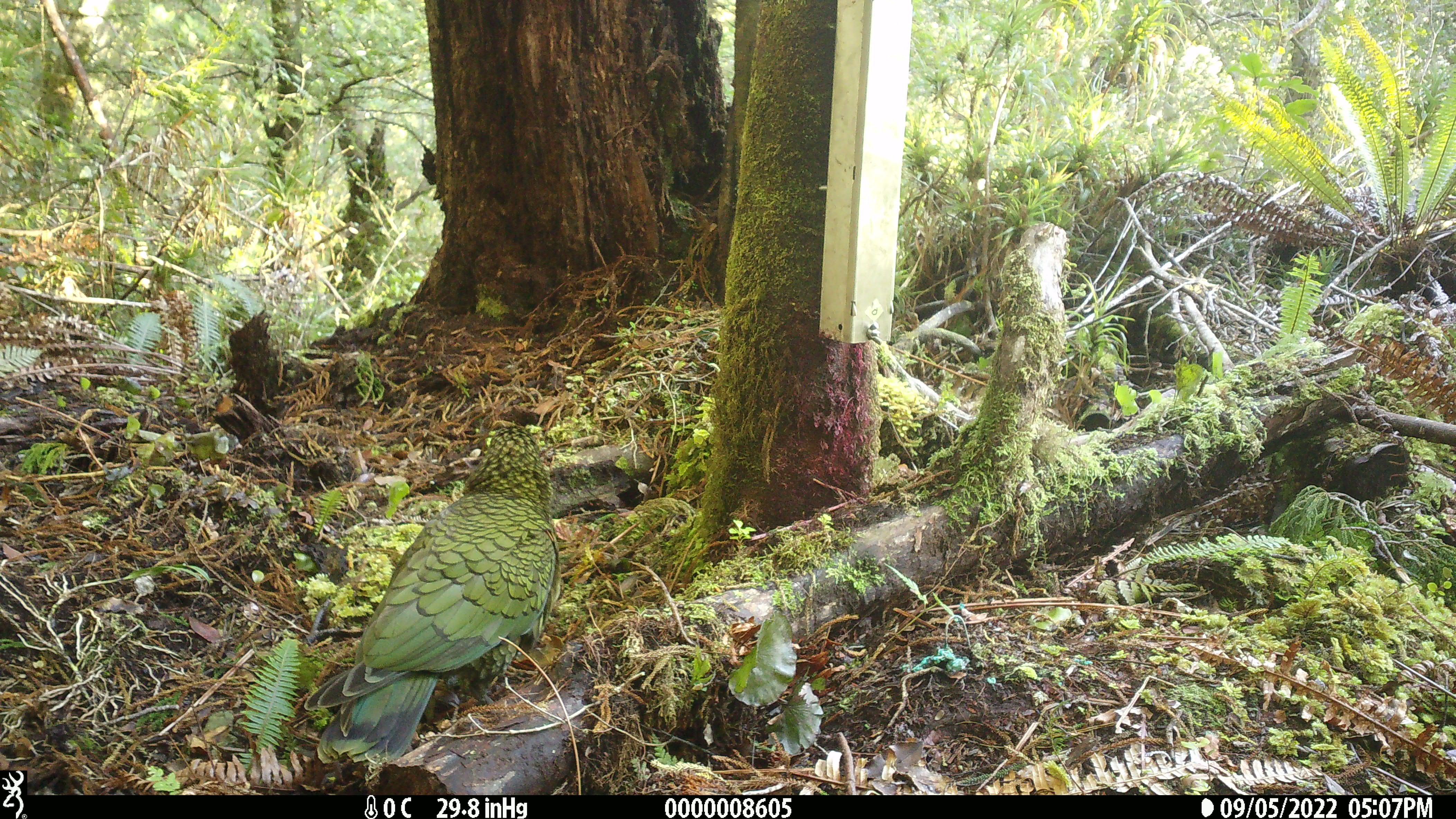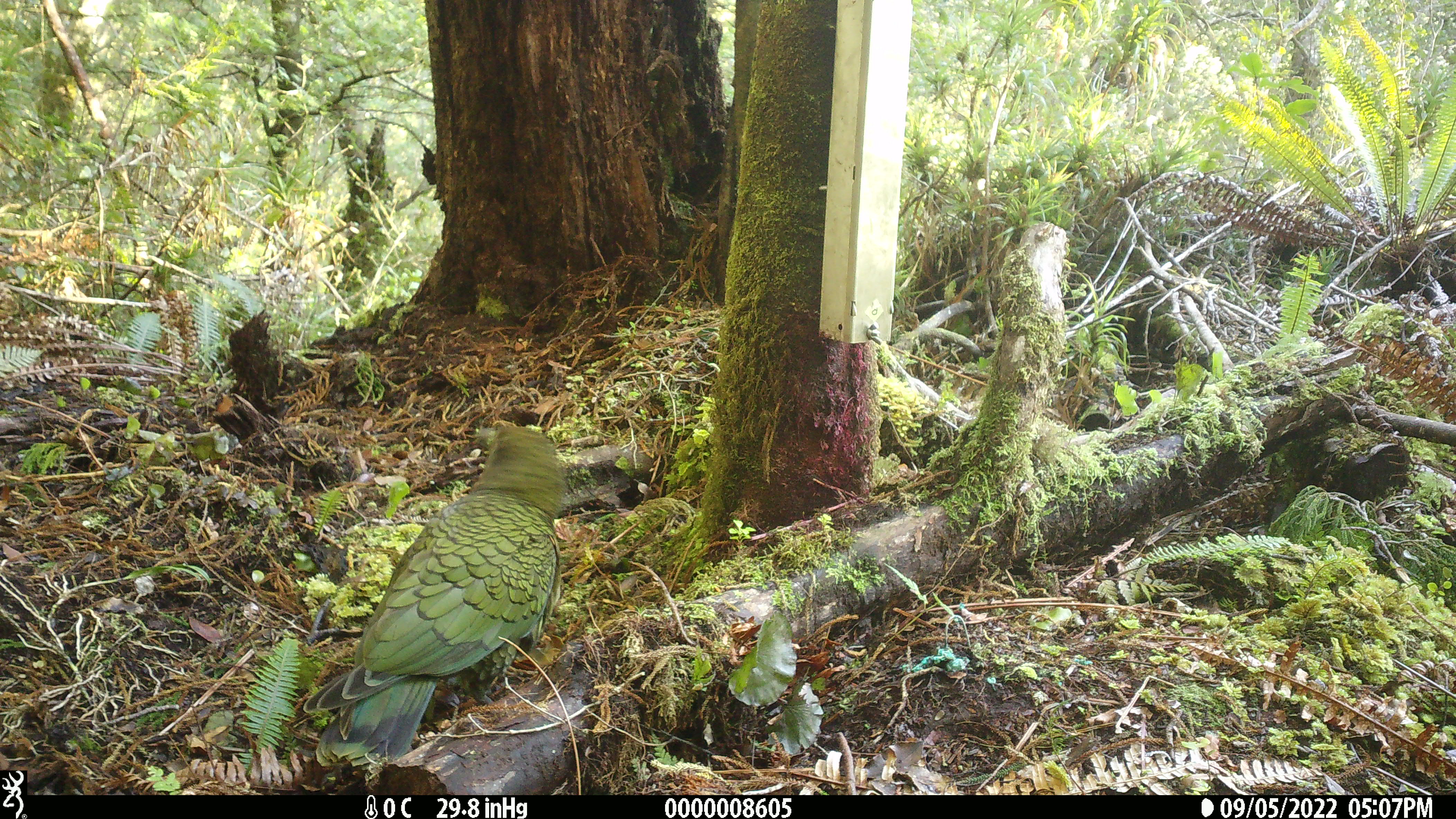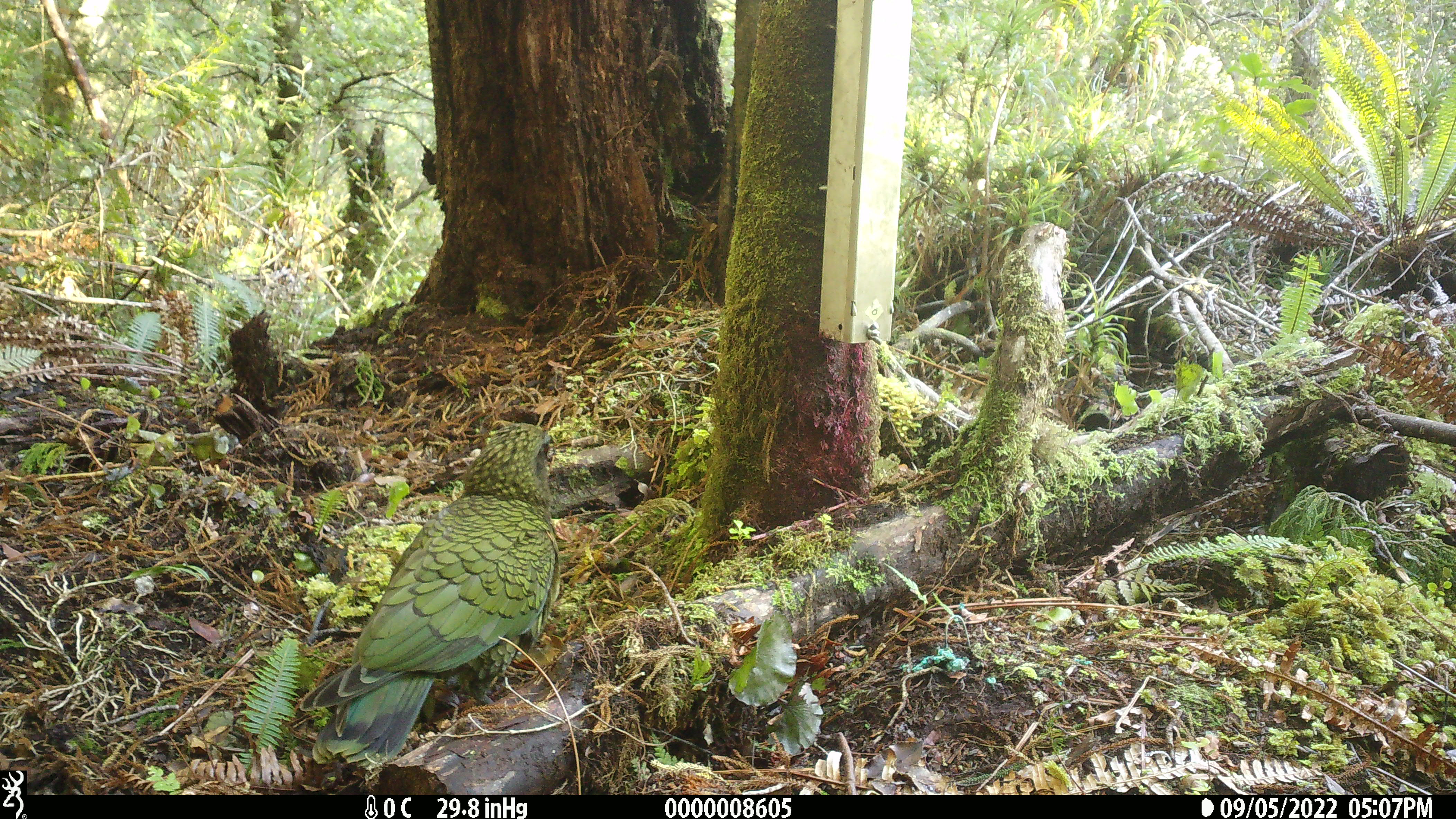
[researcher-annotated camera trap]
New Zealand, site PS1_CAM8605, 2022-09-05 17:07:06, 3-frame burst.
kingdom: Animalia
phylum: Chordata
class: Aves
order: Psittaciformes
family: Strigopidae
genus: Nestor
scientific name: Nestor notabilis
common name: kea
Kea (Nestor notabilis).